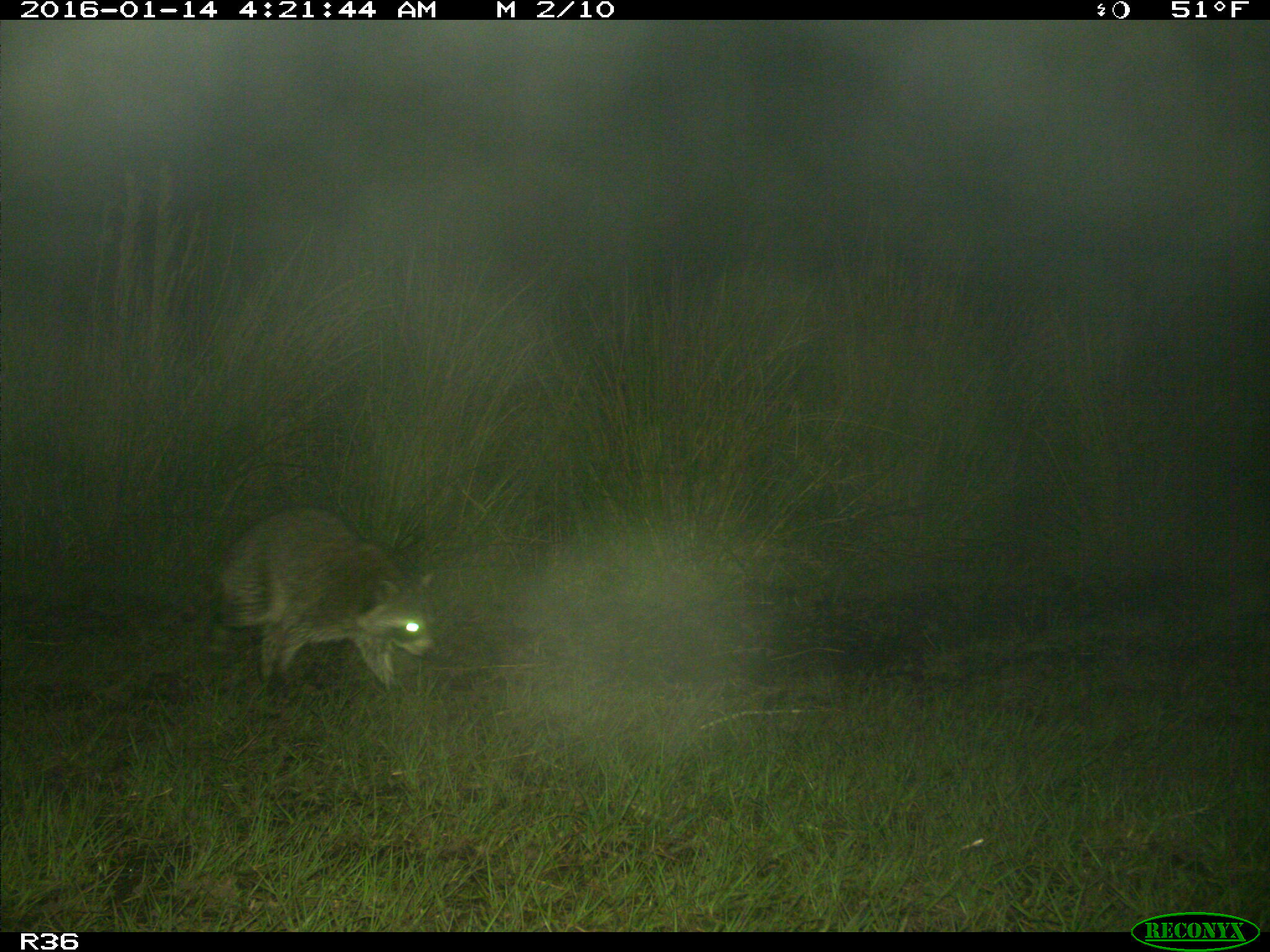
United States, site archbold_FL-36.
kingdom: Animalia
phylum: Chordata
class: Mammalia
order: Carnivora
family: Procyonidae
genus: Procyon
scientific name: Procyon lotor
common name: common raccoon